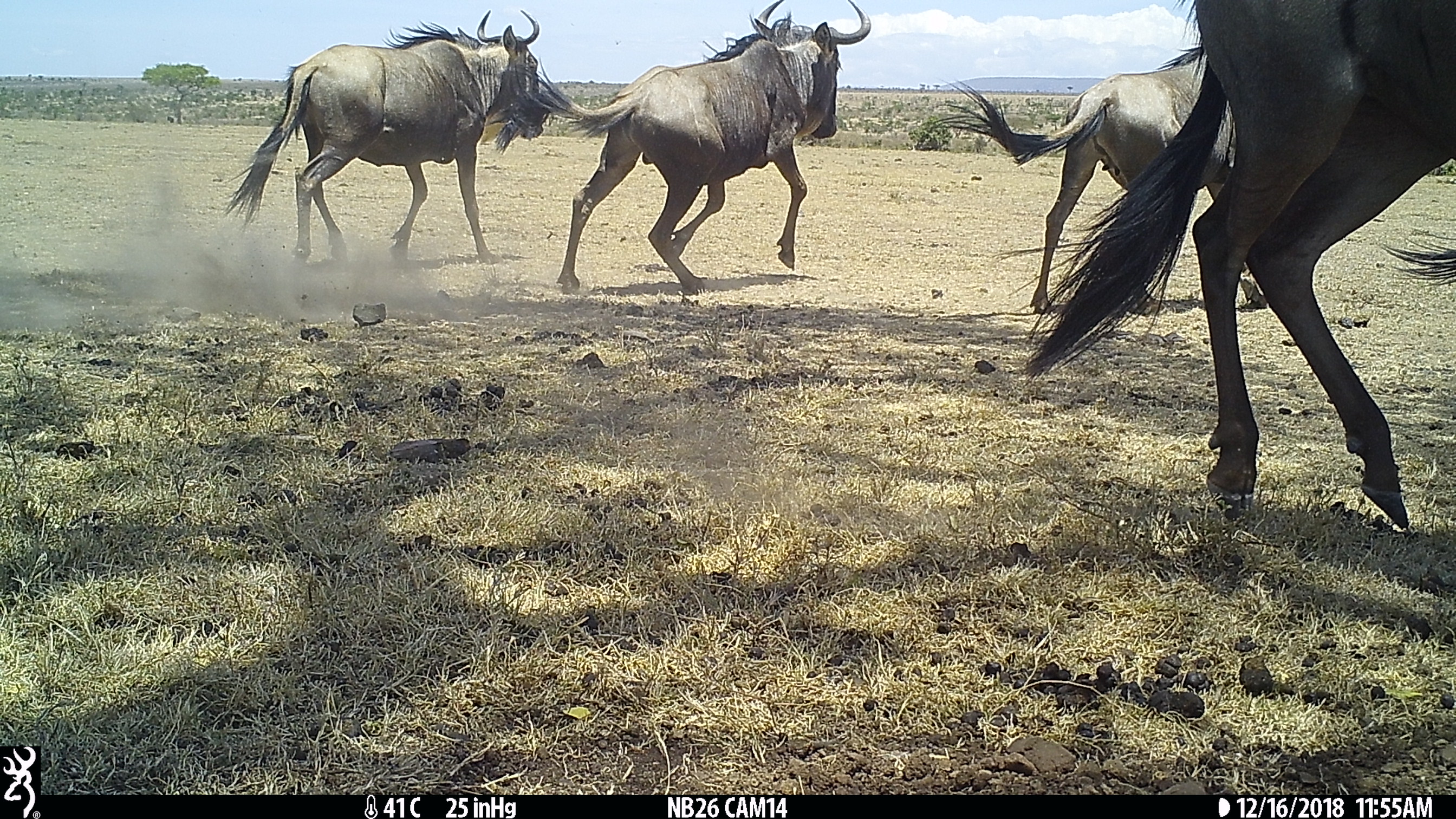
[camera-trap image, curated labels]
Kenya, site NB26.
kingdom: Animalia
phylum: Chordata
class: Mammalia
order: Artiodactyla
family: Bovidae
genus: Connochaetes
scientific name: Connochaetes taurinus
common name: blue wildebeest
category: wildebeest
Wildebeest (blue wildebeest) (Connochaetes taurinus).